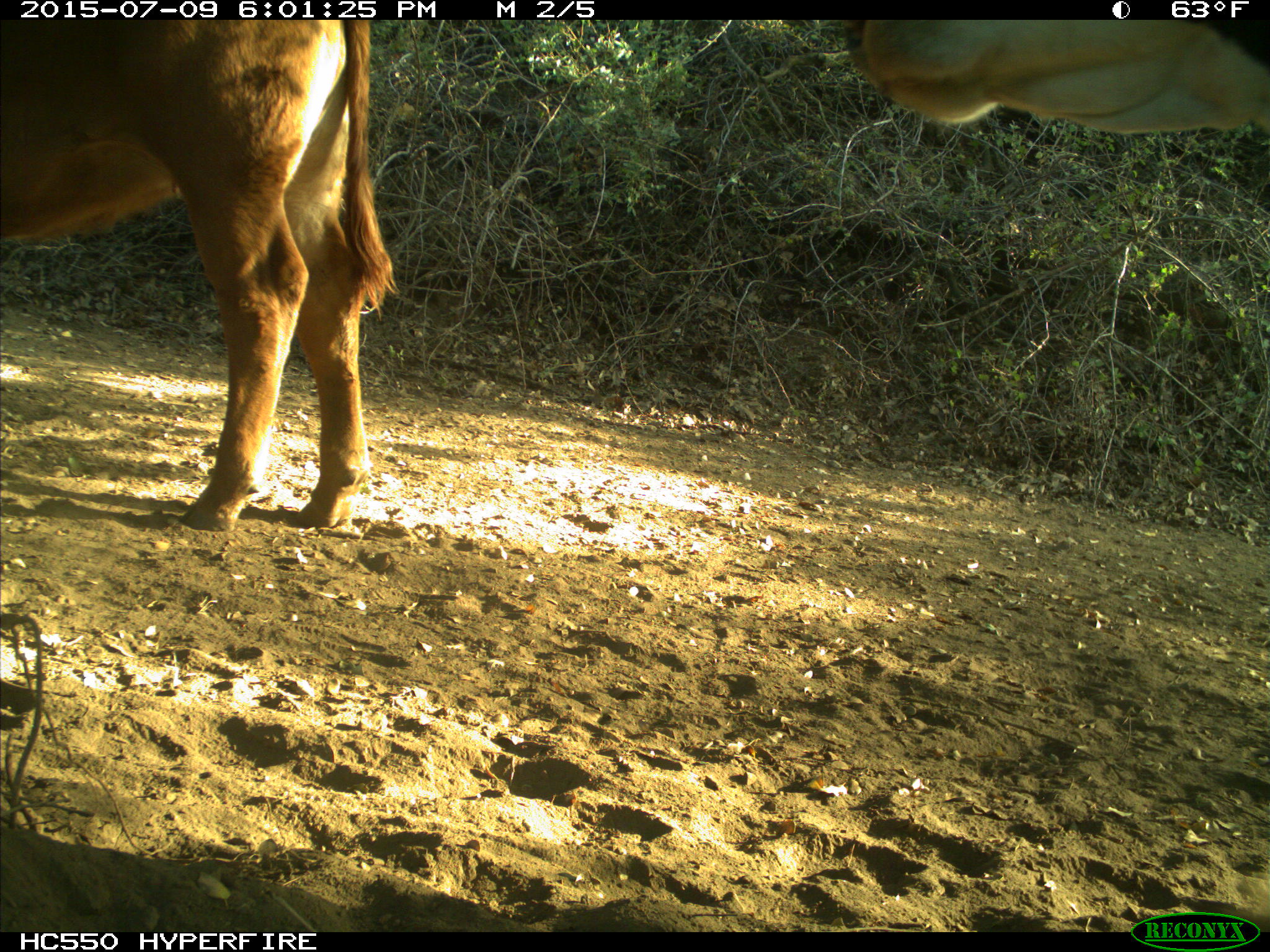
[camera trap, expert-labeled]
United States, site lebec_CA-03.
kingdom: Animalia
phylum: Chordata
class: Mammalia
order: Artiodactyla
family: Bovidae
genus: Bos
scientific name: Bos taurus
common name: domestic cow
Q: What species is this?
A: Bos taurus (domestic cow).